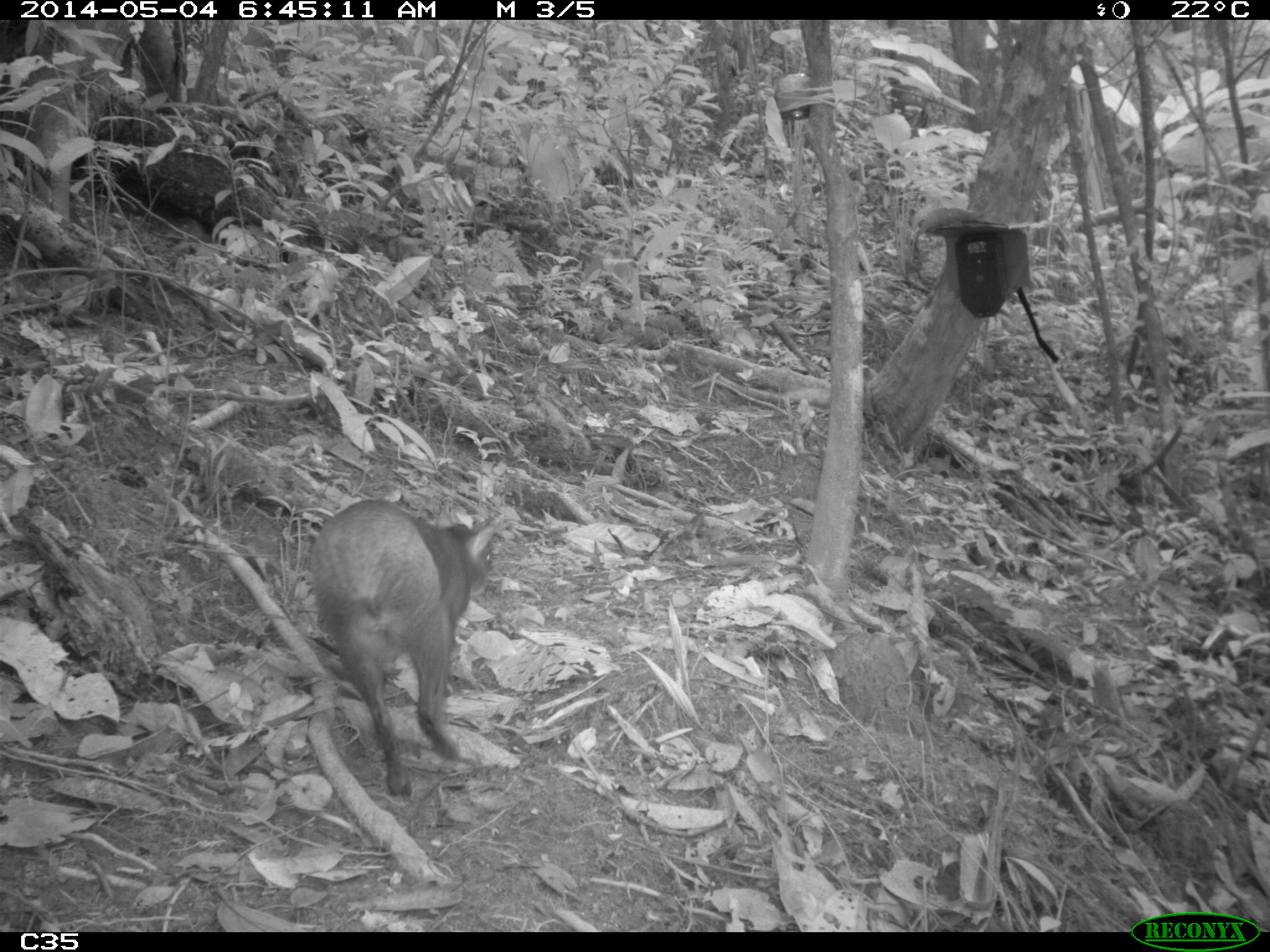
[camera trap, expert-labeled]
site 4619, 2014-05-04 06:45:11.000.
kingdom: Animalia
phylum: Chordata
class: Mammalia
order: Rodentia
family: Dasyproctidae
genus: Dasyprocta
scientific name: Dasyprocta leporina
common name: red-rumped agouti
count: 1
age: adult